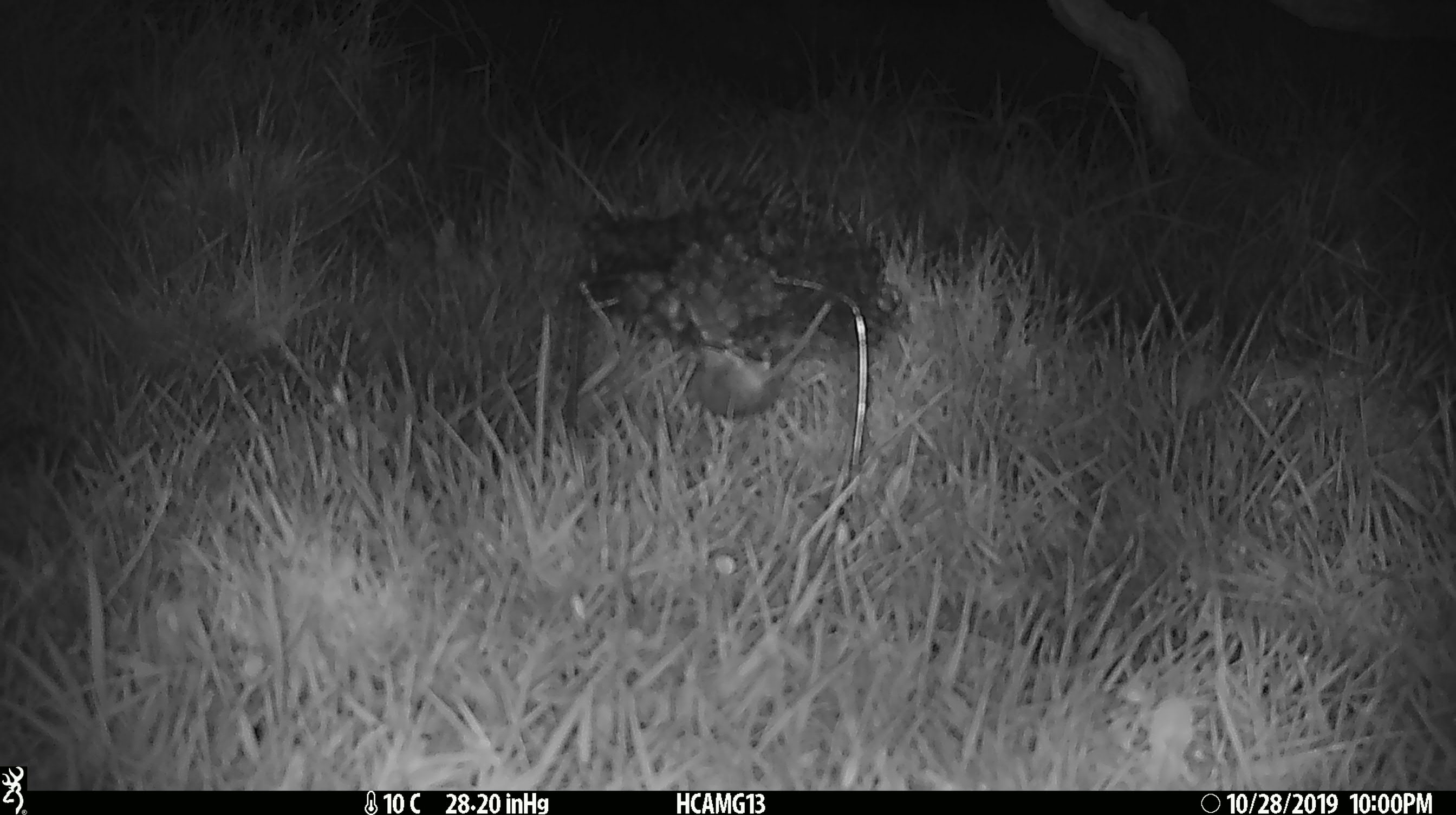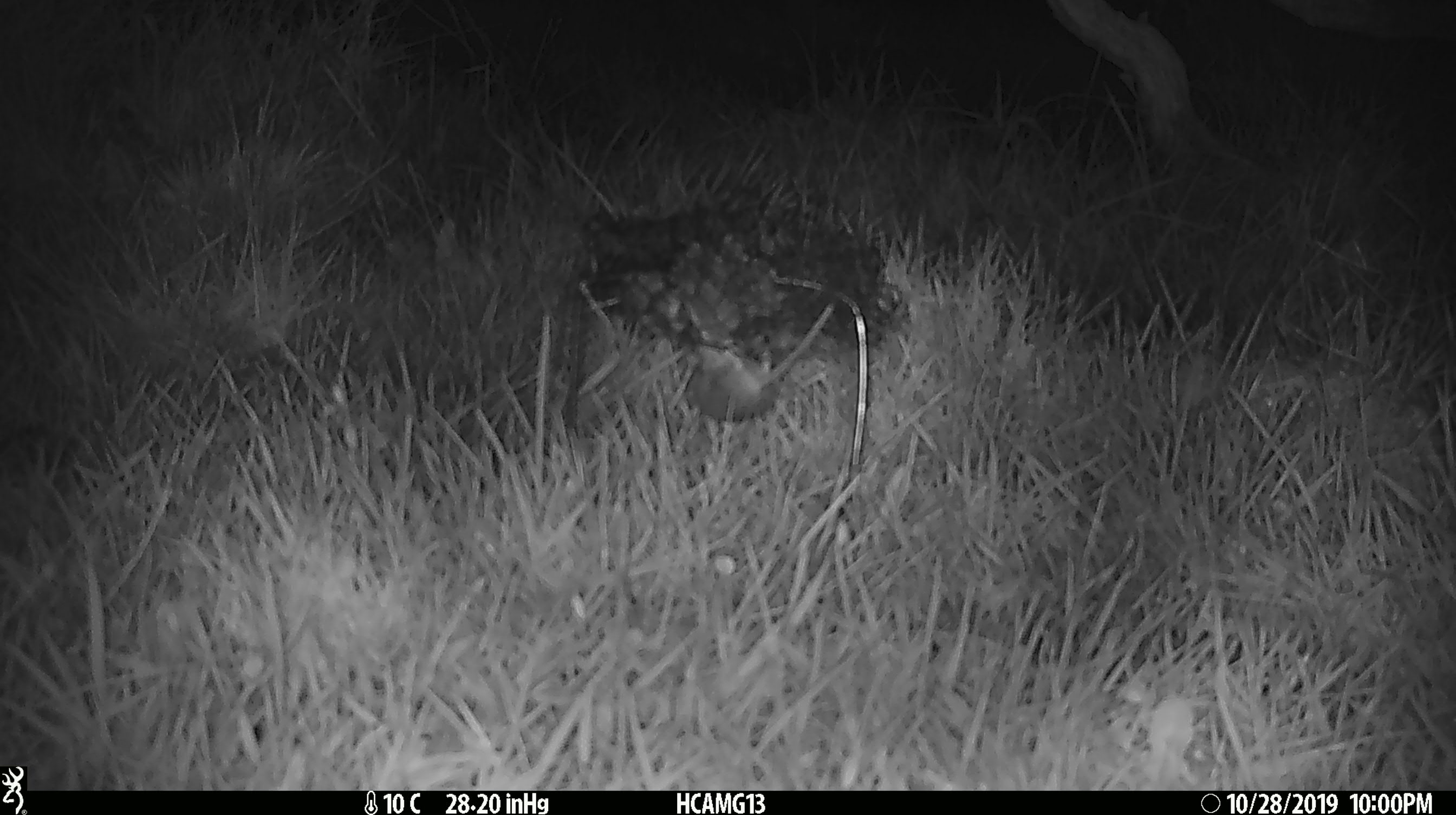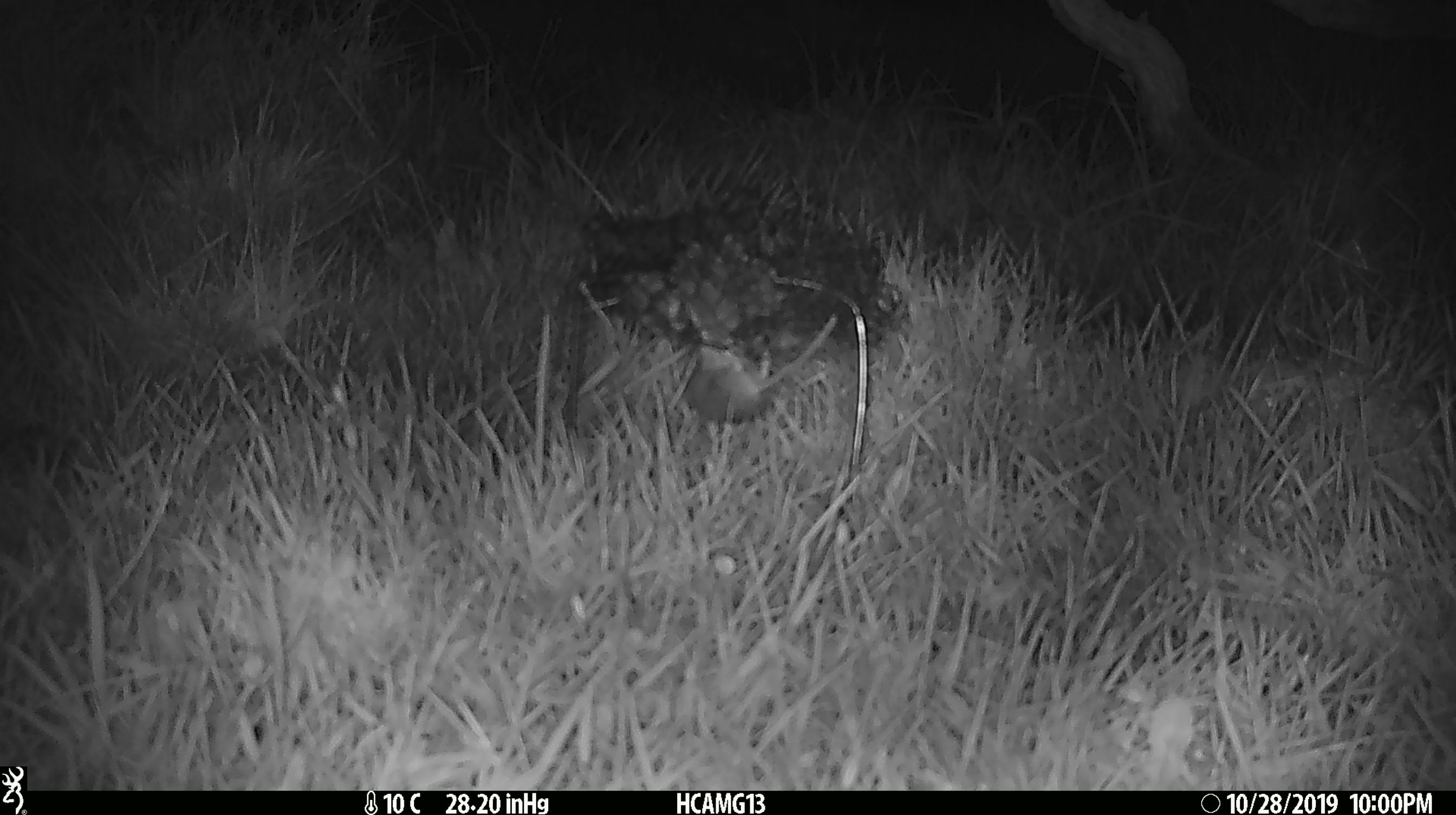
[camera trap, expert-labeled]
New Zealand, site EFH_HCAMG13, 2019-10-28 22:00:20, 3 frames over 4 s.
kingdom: Animalia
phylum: Chordata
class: Mammalia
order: Rodentia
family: Muridae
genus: Mus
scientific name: Mus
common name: mouse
Mouse (Mus).